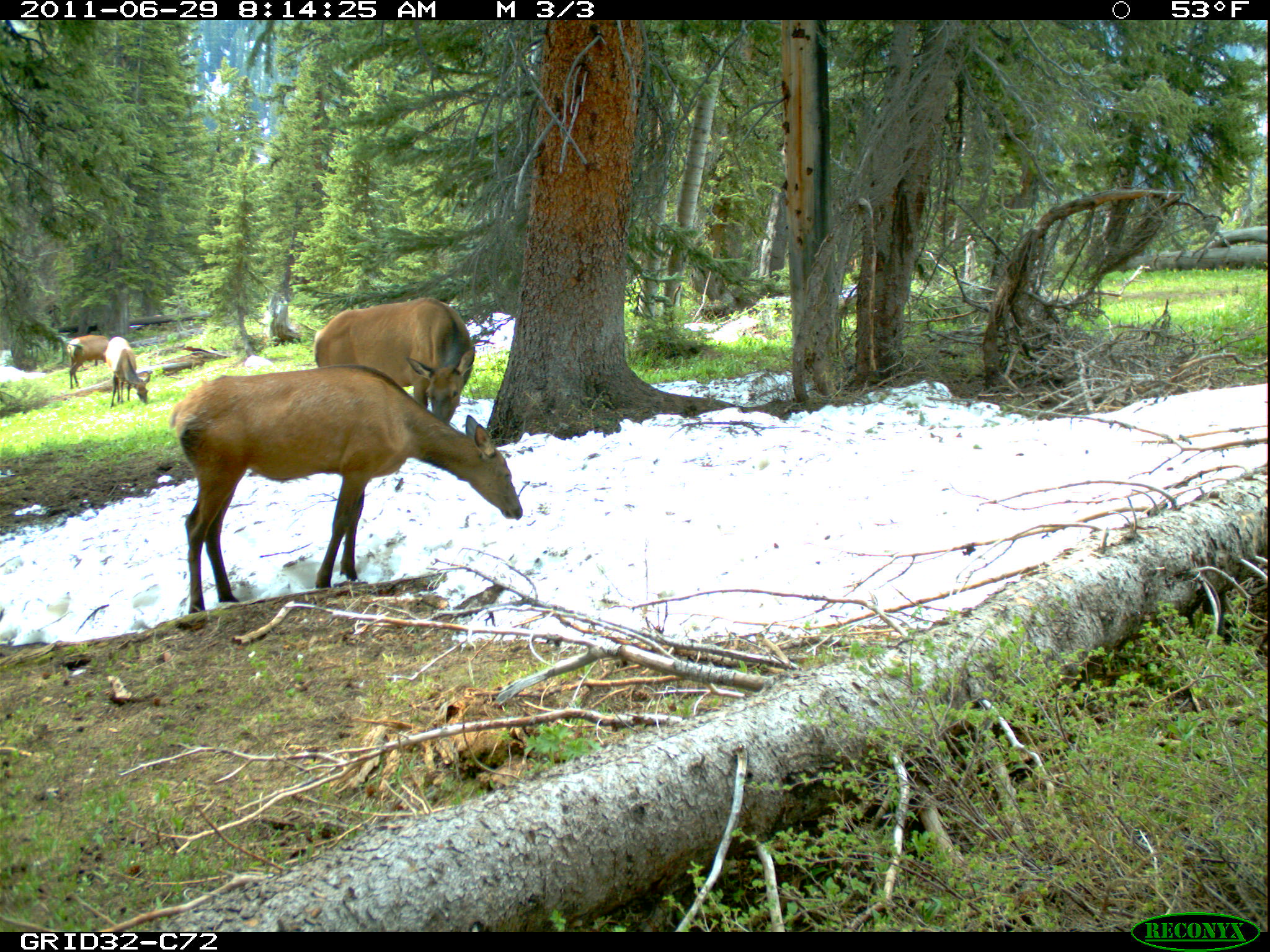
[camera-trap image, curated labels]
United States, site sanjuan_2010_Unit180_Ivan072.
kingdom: Animalia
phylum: Chordata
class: Mammalia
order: Artiodactyla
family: Cervidae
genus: Cervus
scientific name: Cervus elaphus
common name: red deer